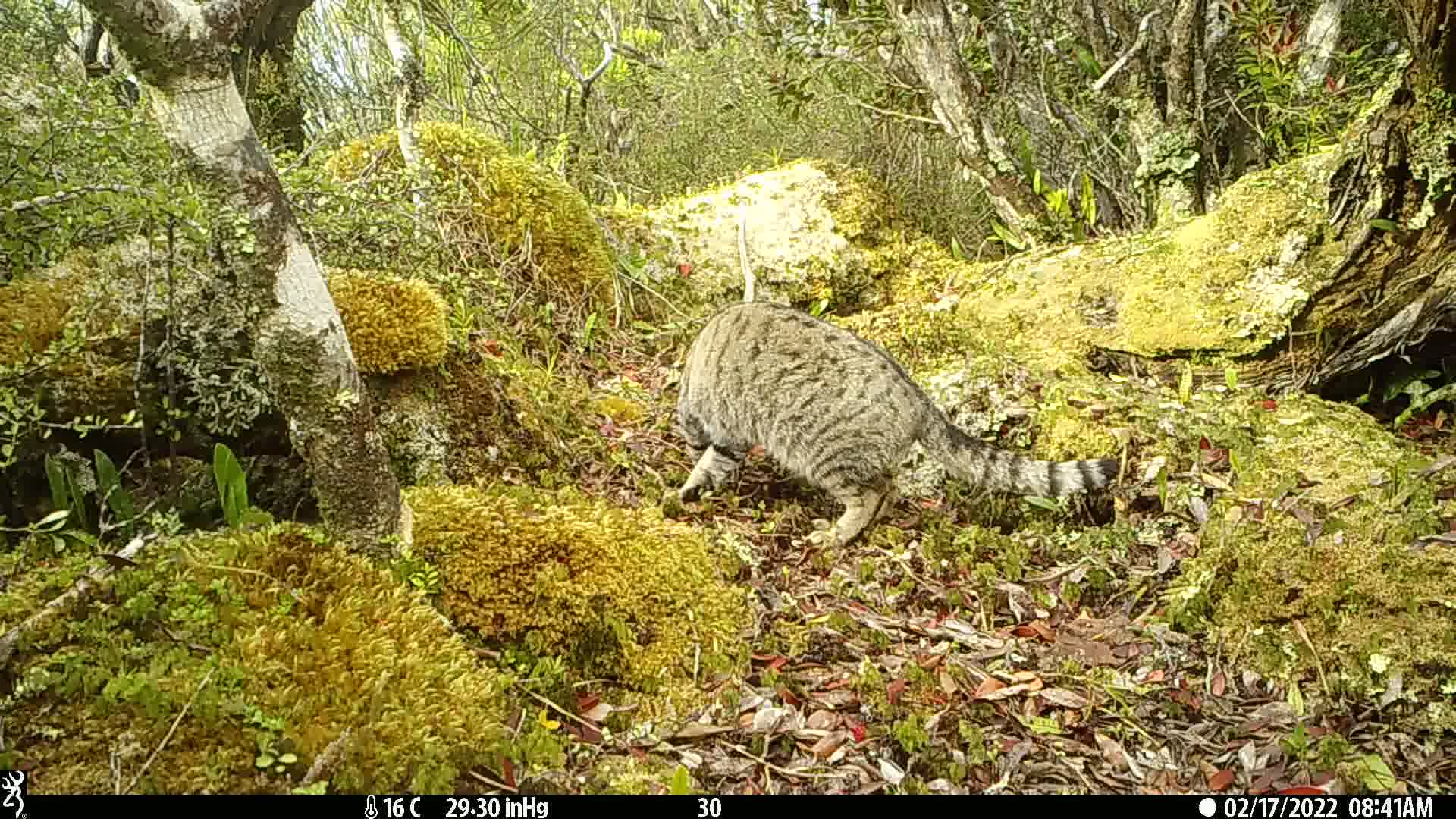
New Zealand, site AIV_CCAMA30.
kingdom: Animalia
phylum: Chordata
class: Mammalia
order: Carnivora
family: Felidae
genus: Felis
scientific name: Felis catus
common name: domestic cat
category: cat